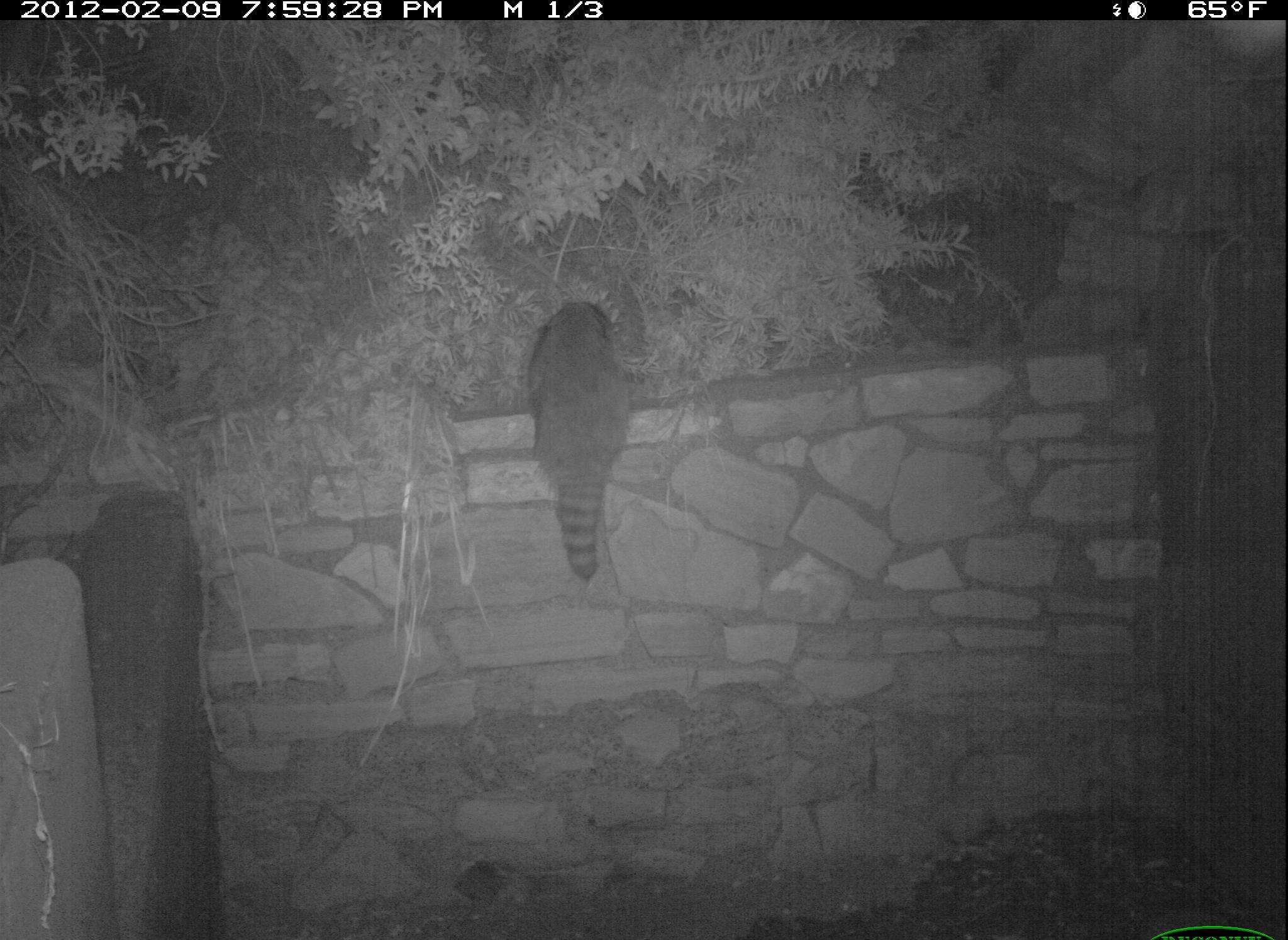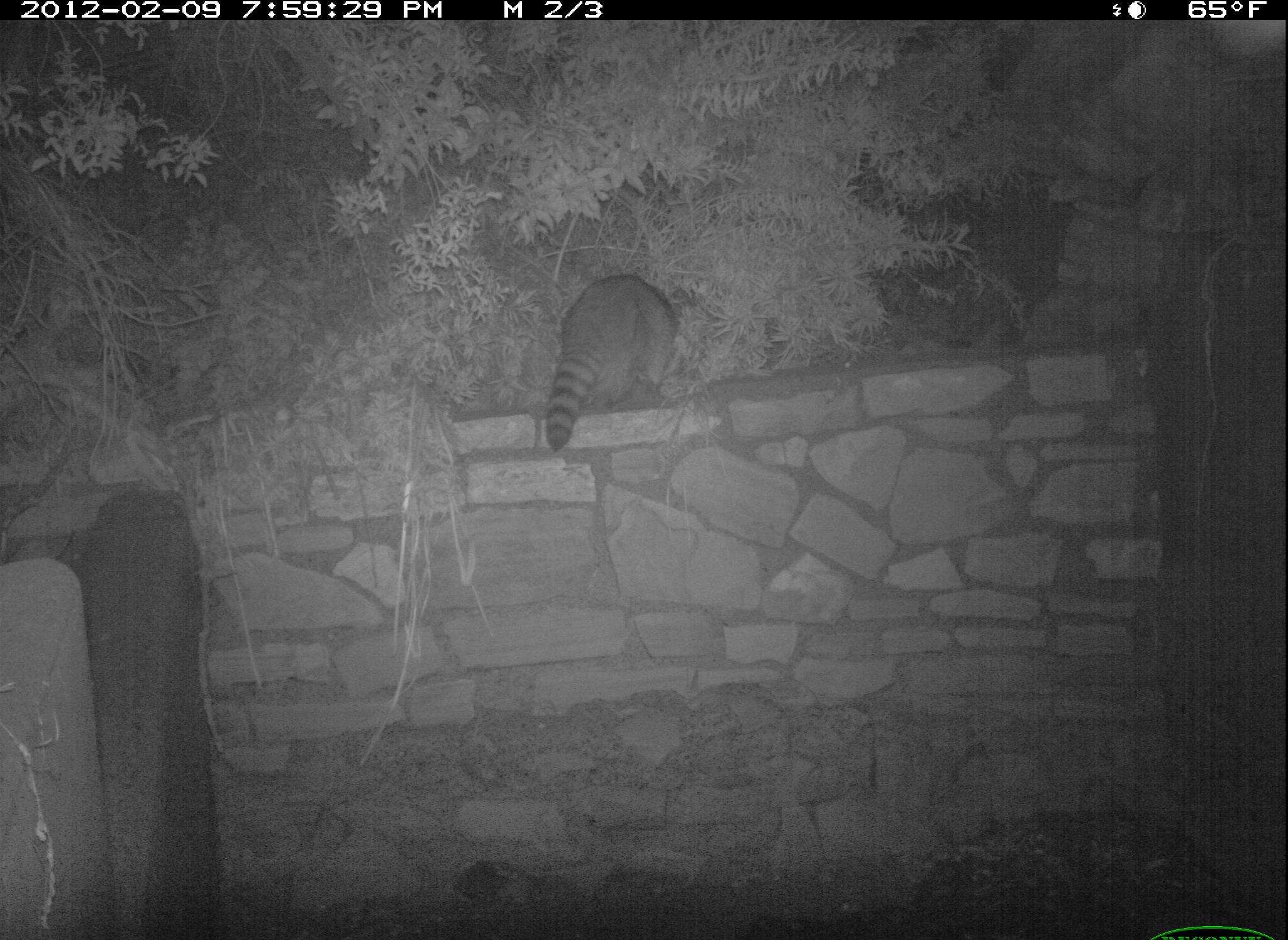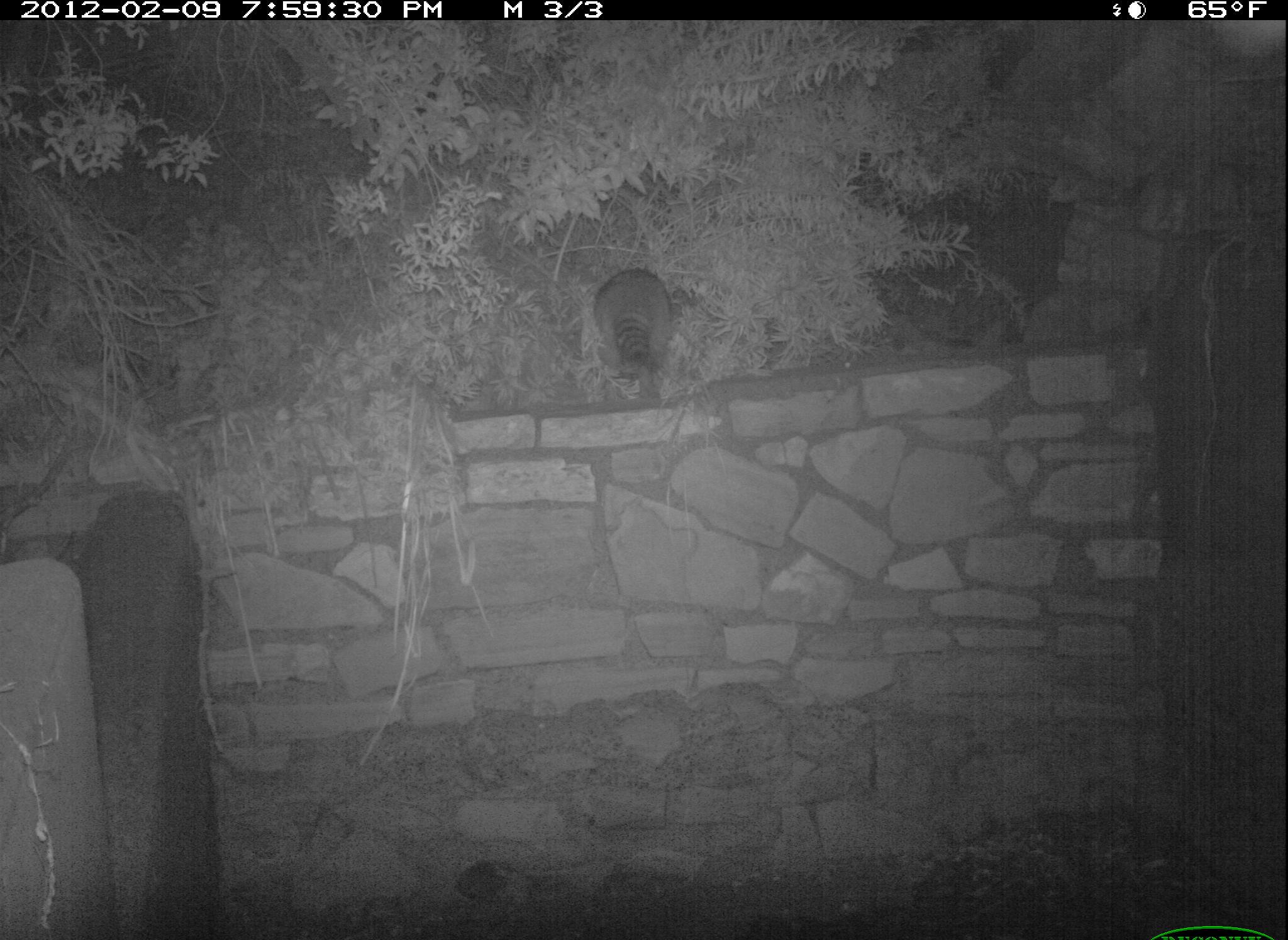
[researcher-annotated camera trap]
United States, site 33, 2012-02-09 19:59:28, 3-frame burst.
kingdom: Animalia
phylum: Chordata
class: Mammalia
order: Carnivora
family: Procyonidae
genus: Procyon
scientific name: Procyon lotor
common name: raccoon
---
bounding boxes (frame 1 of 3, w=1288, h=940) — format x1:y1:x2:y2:
raccoon: 506:285:650:590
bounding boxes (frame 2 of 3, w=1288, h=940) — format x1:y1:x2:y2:
raccoon: 541:267:702:461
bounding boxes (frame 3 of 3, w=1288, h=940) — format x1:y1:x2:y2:
raccoon: 573:256:691:395